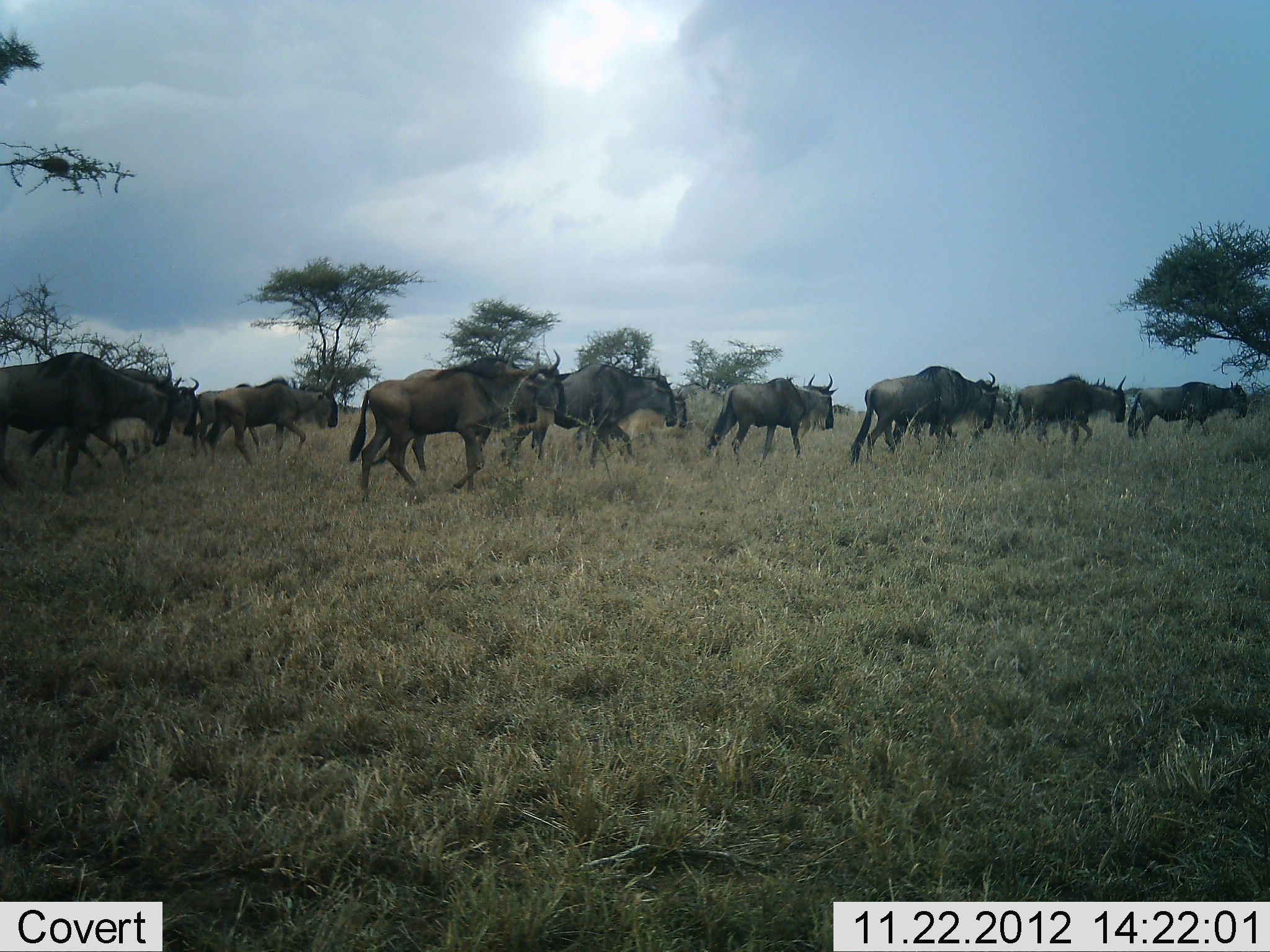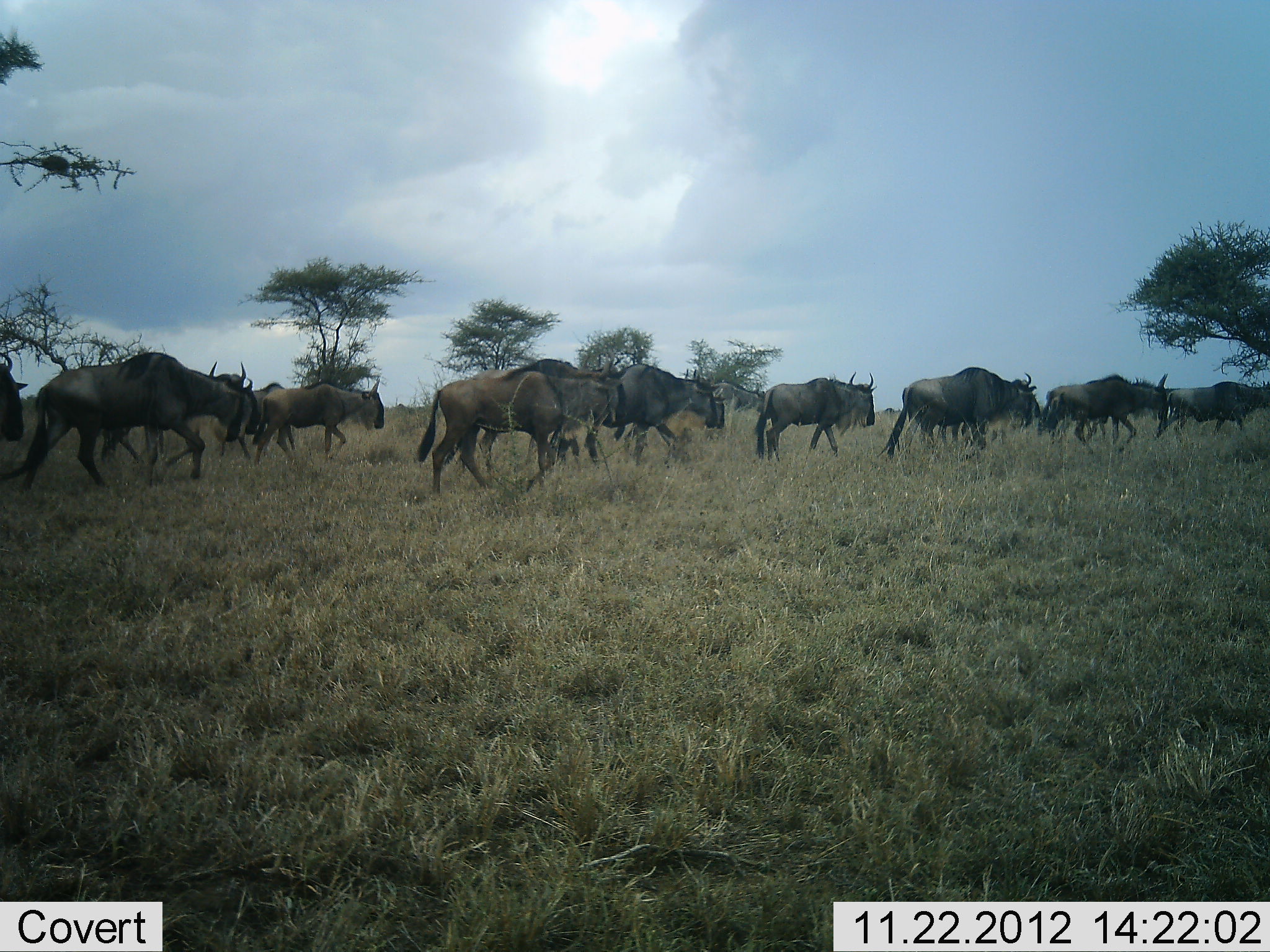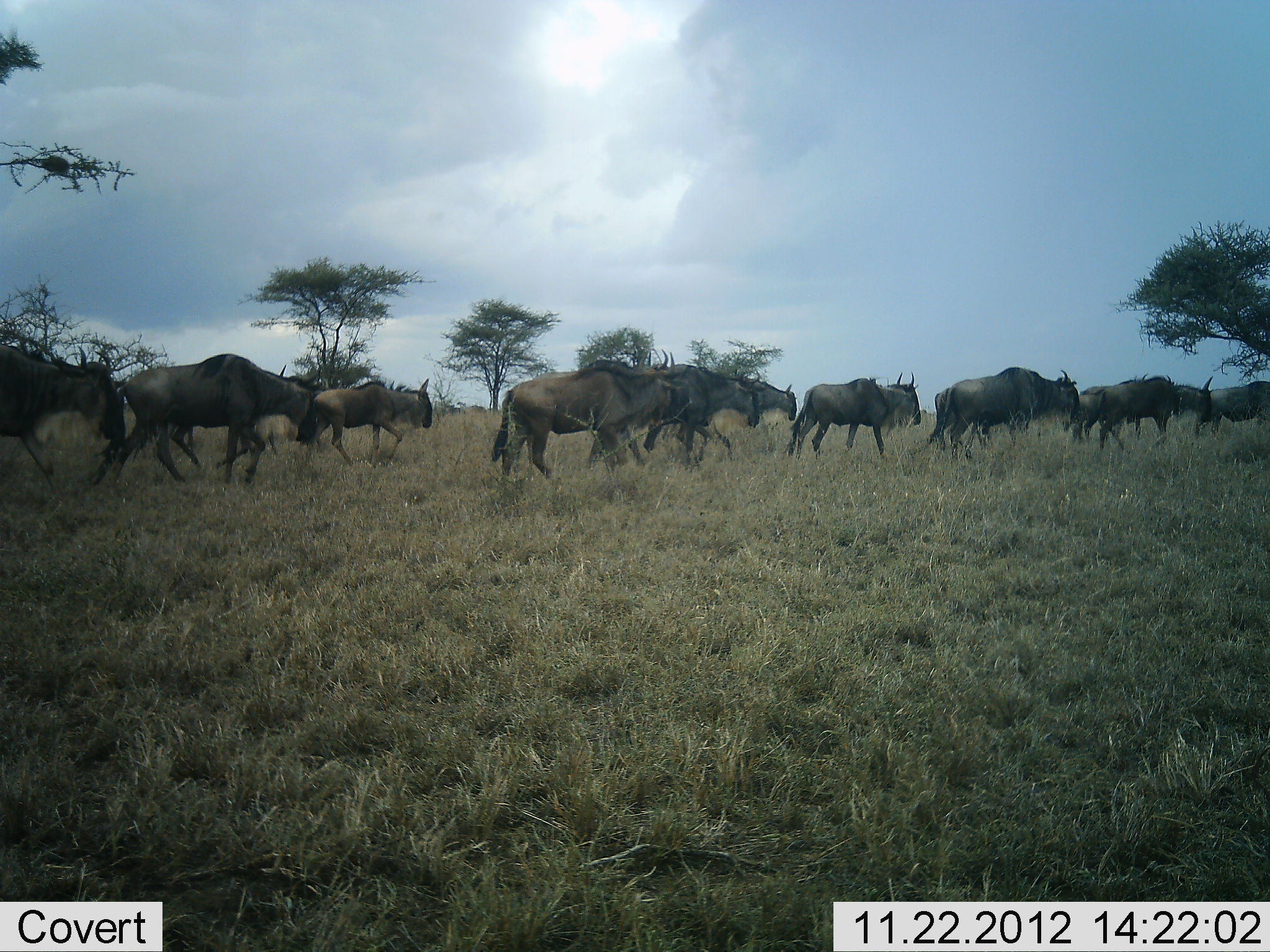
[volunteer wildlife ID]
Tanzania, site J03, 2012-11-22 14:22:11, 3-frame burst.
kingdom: Animalia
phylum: Chordata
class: Mammalia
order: Artiodactyla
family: Bovidae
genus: Connochaetes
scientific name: Connochaetes taurinus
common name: blue wildebeest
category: wildebeest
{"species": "wildebeest (blue wildebeest) (Connochaetes taurinus)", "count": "11-50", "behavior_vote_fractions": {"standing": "0%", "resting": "0%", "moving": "100%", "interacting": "3%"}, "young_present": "0%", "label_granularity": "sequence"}